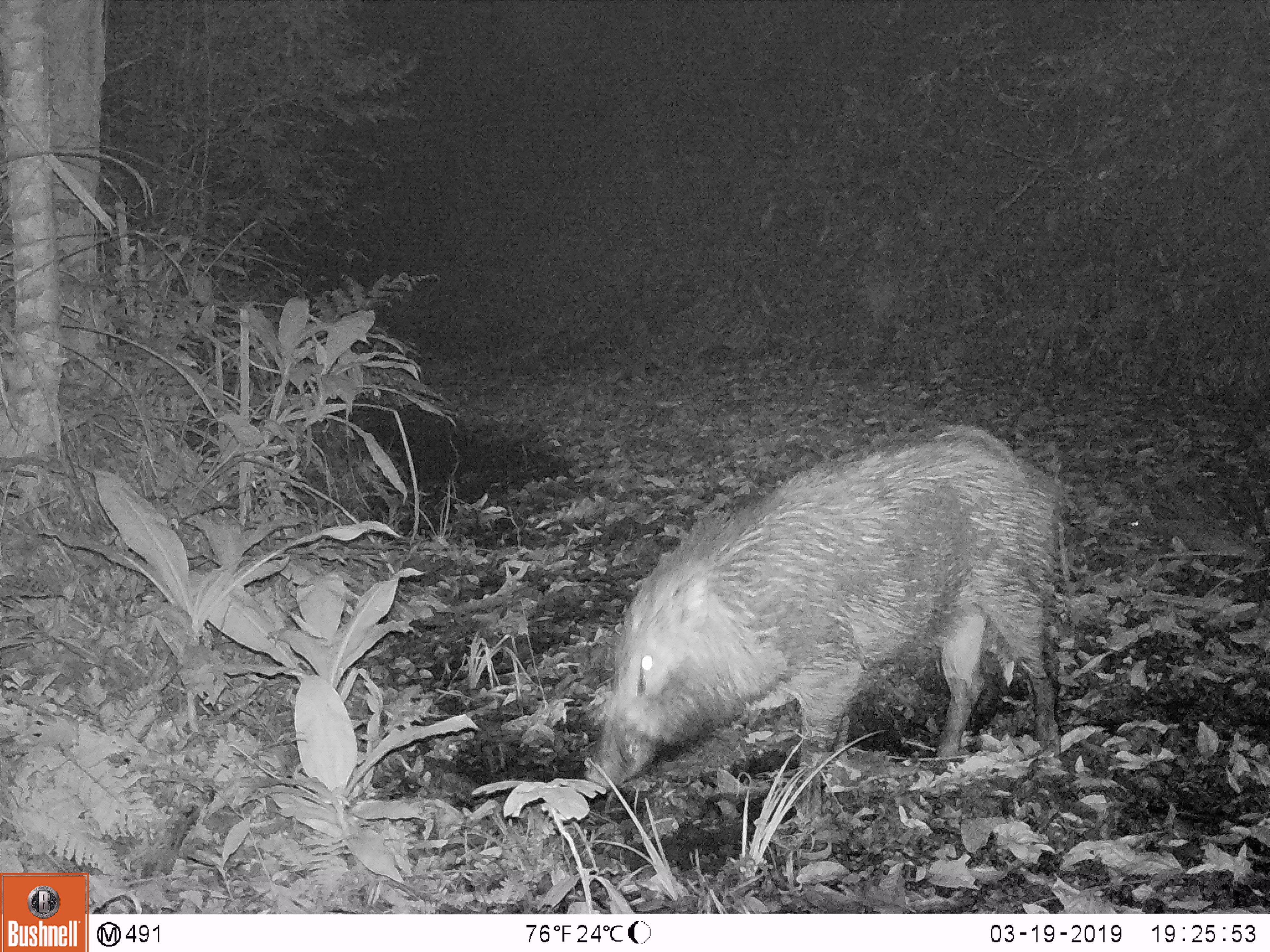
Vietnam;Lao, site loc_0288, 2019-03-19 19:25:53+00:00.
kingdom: Animalia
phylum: Chordata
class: Mammalia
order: Artiodactyla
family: Suidae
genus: Sus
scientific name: Sus scrofa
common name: eurasian wild pig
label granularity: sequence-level